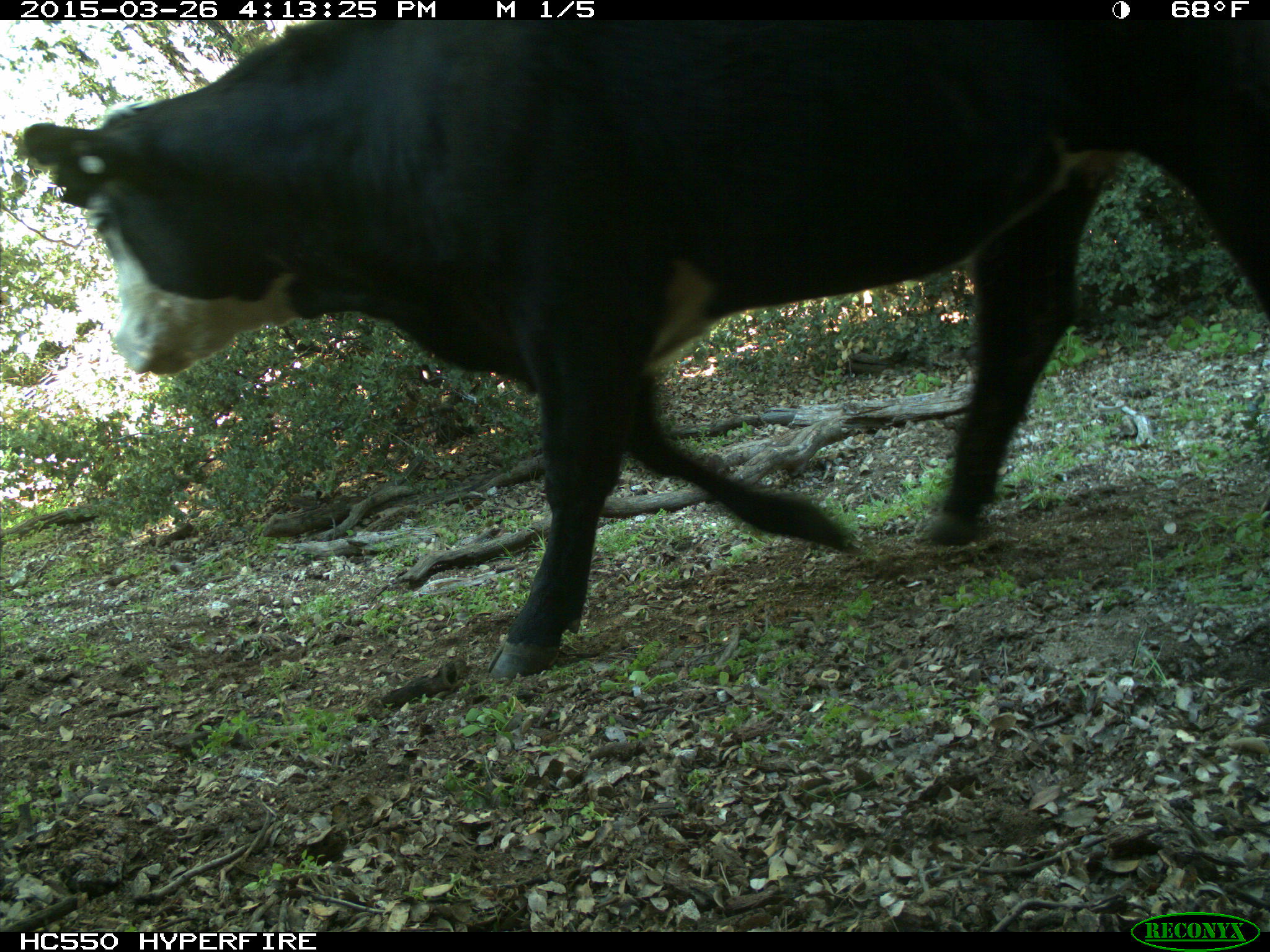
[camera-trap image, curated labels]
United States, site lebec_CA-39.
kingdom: Animalia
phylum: Chordata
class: Mammalia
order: Artiodactyla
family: Bovidae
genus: Bos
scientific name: Bos taurus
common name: domestic cow